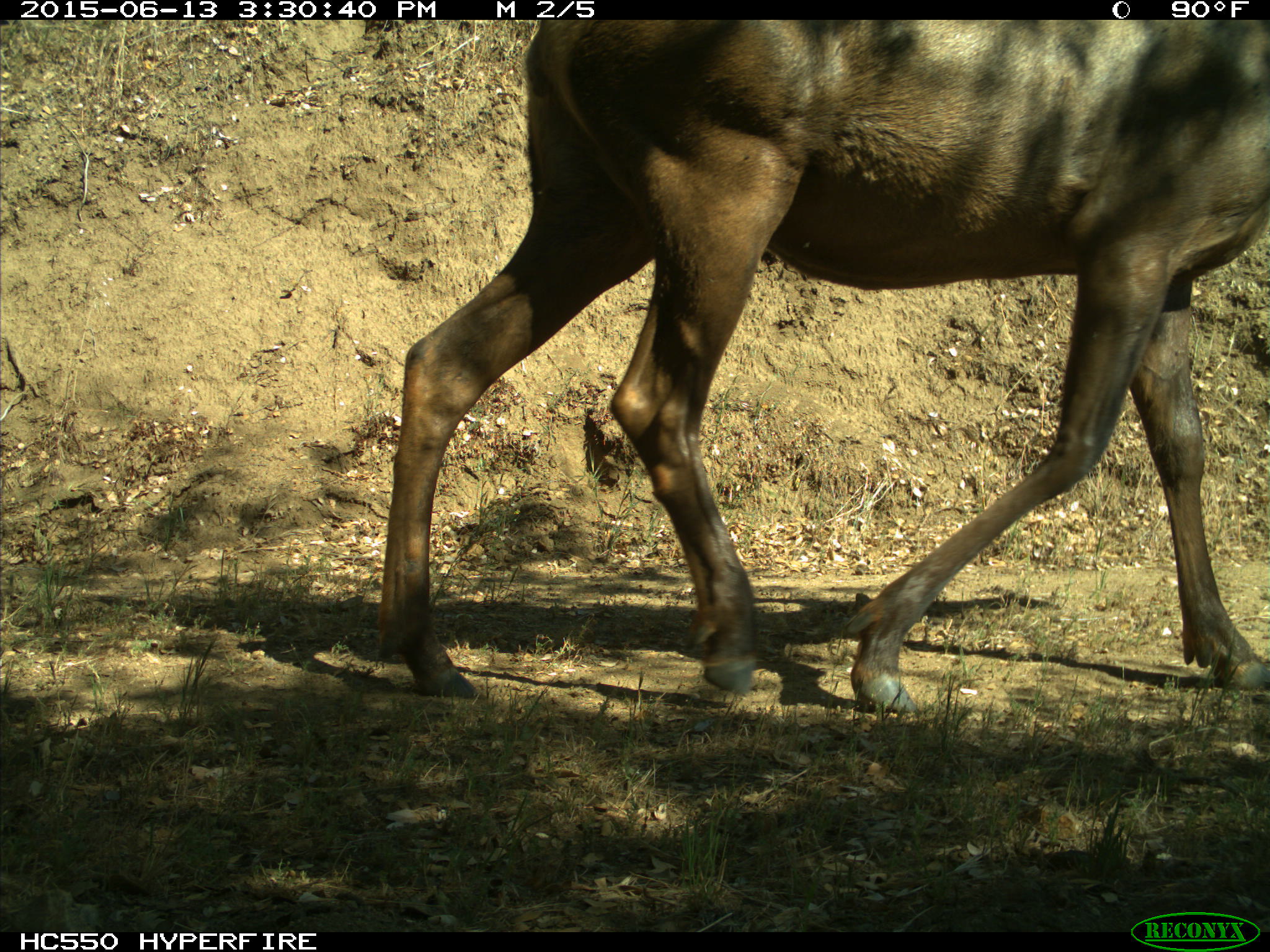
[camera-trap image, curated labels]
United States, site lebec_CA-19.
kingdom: Animalia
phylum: Chordata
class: Mammalia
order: Artiodactyla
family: Cervidae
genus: Cervus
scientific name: Cervus canadensis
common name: elk